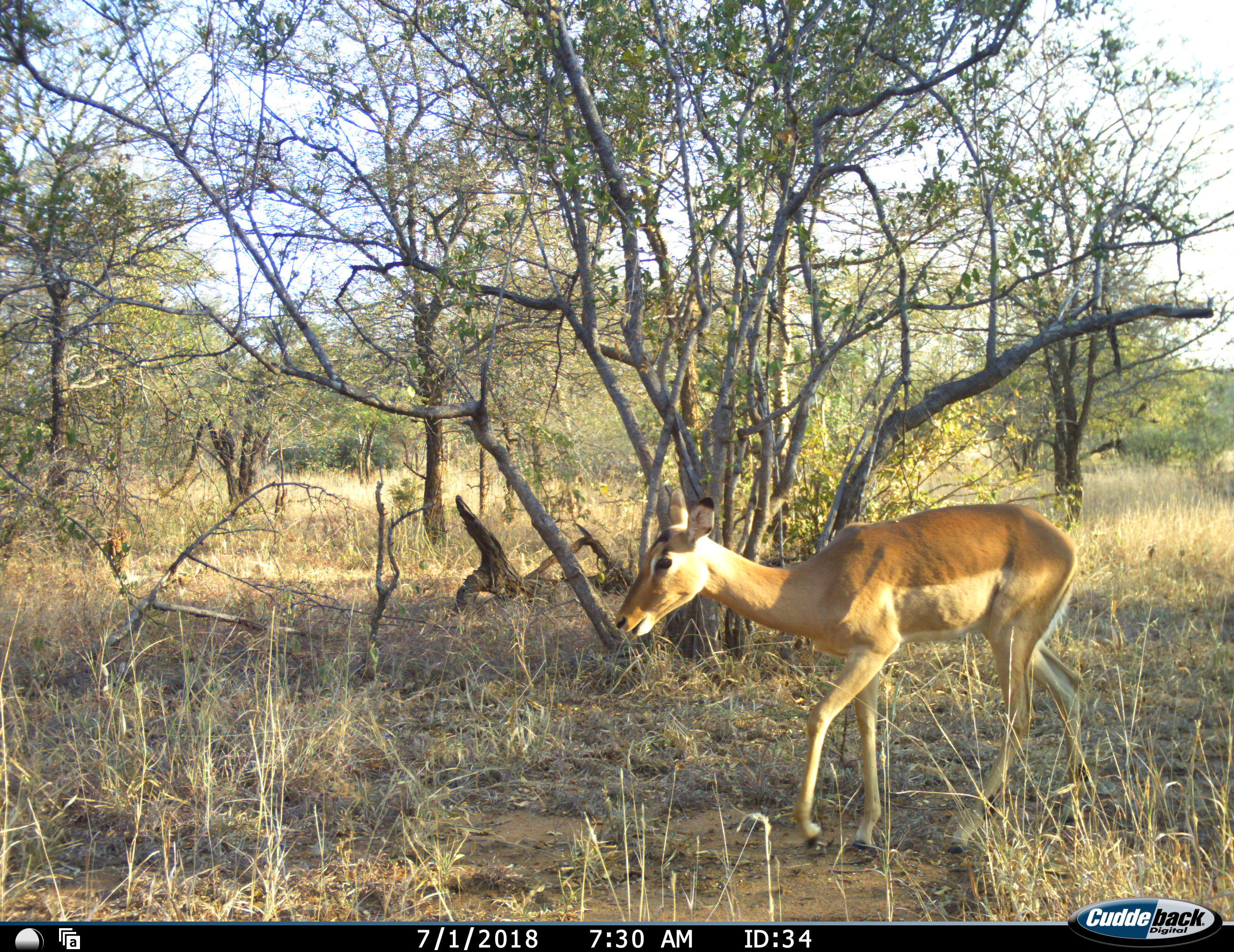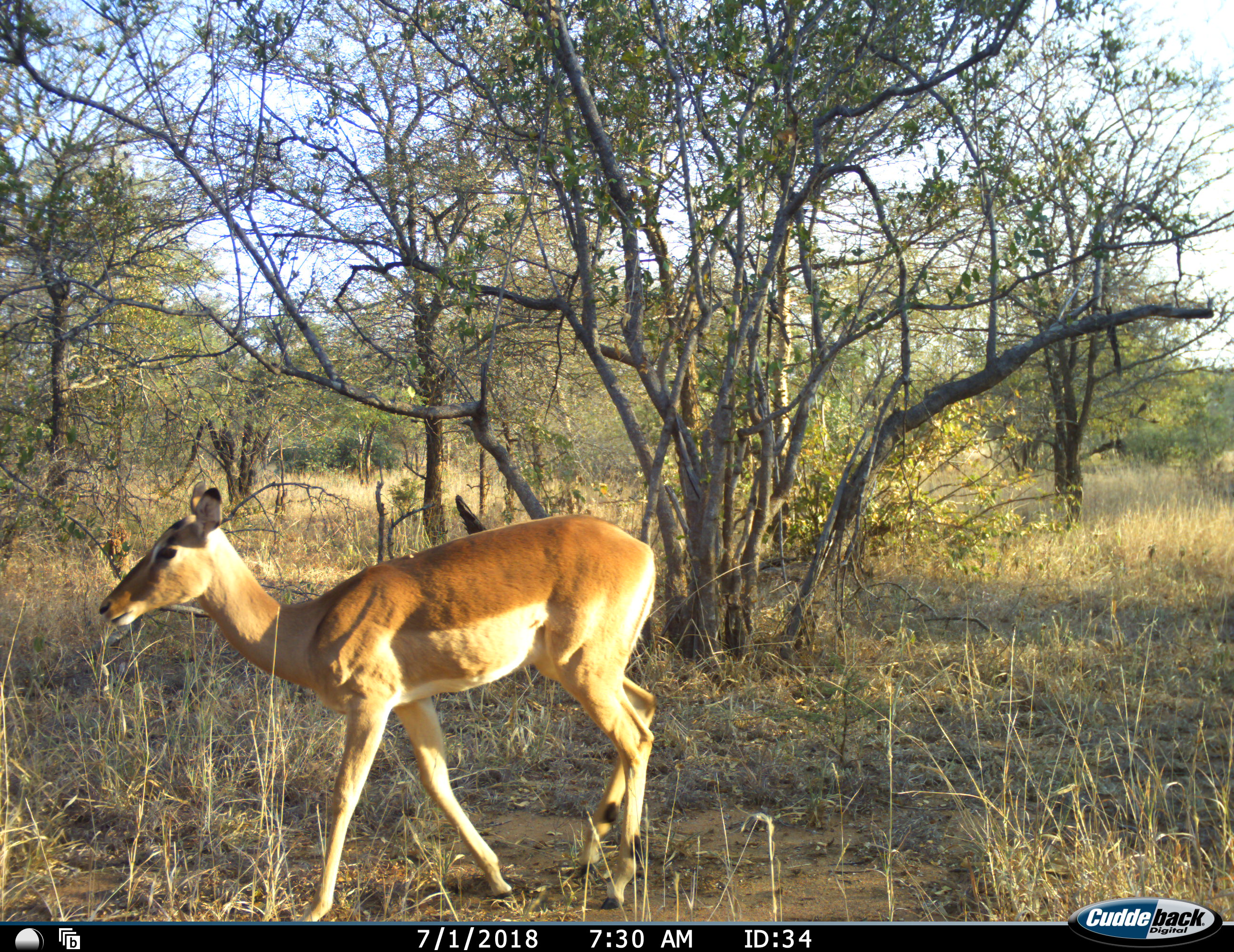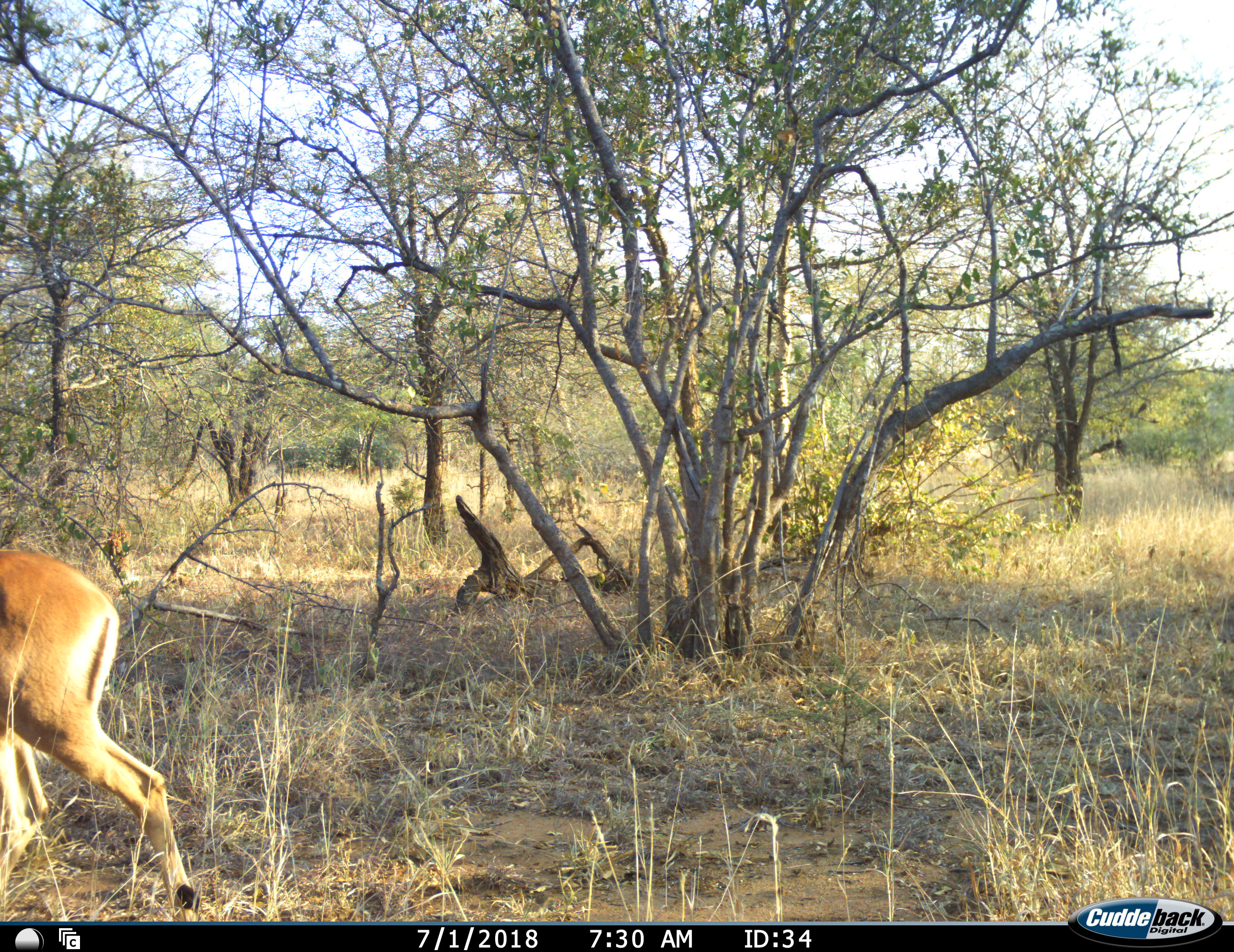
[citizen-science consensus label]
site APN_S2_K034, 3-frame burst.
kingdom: Animalia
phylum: Chordata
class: Mammalia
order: Artiodactyla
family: Bovidae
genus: Aepyceros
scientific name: Aepyceros melampus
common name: impala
Impala (Aepyceros melampus), count 1. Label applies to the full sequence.